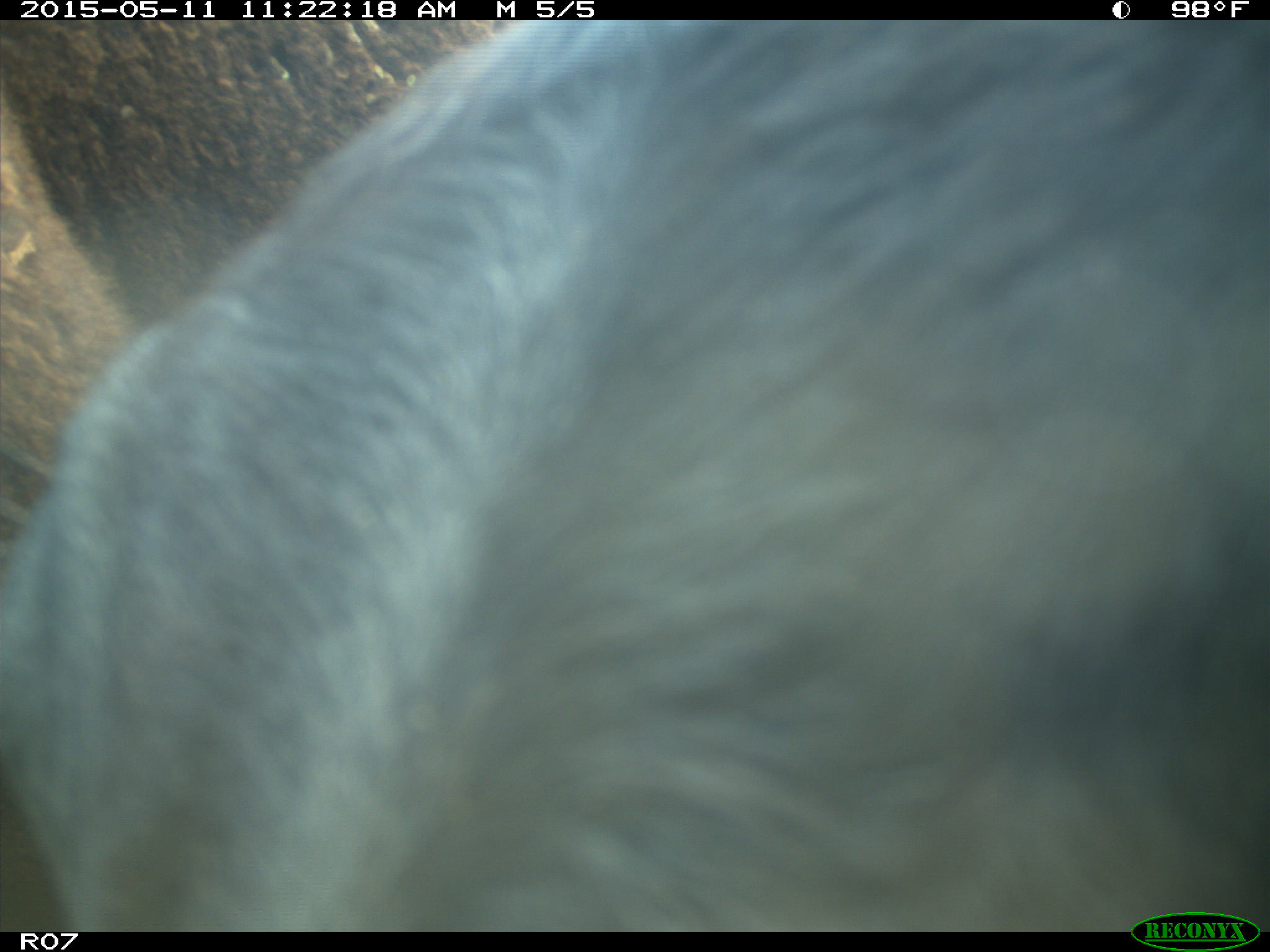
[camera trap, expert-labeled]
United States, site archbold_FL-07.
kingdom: Animalia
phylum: Chordata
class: Mammalia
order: Artiodactyla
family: Bovidae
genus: Bos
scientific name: Bos taurus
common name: domestic cow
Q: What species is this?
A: Bos taurus (domestic cow).